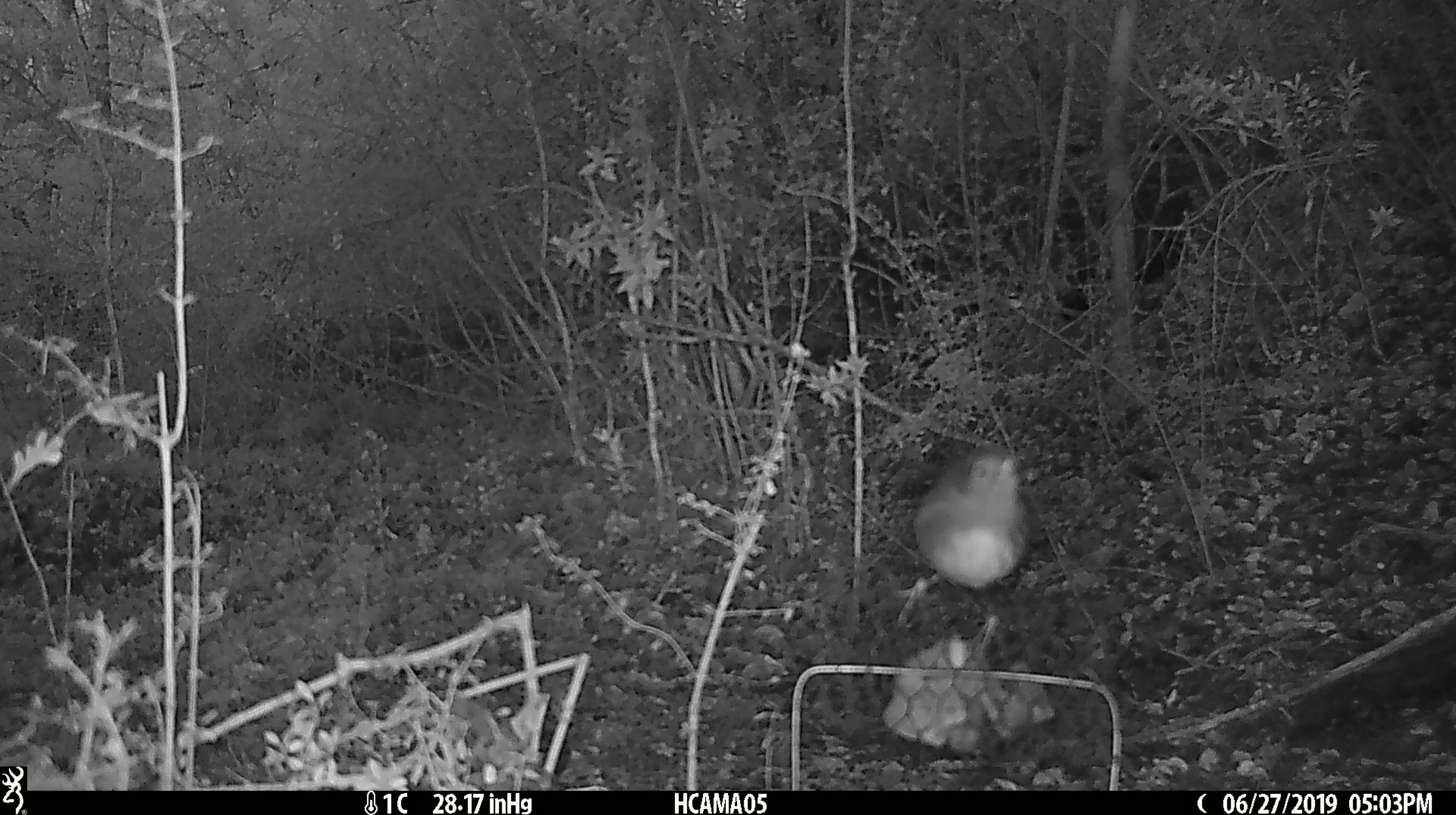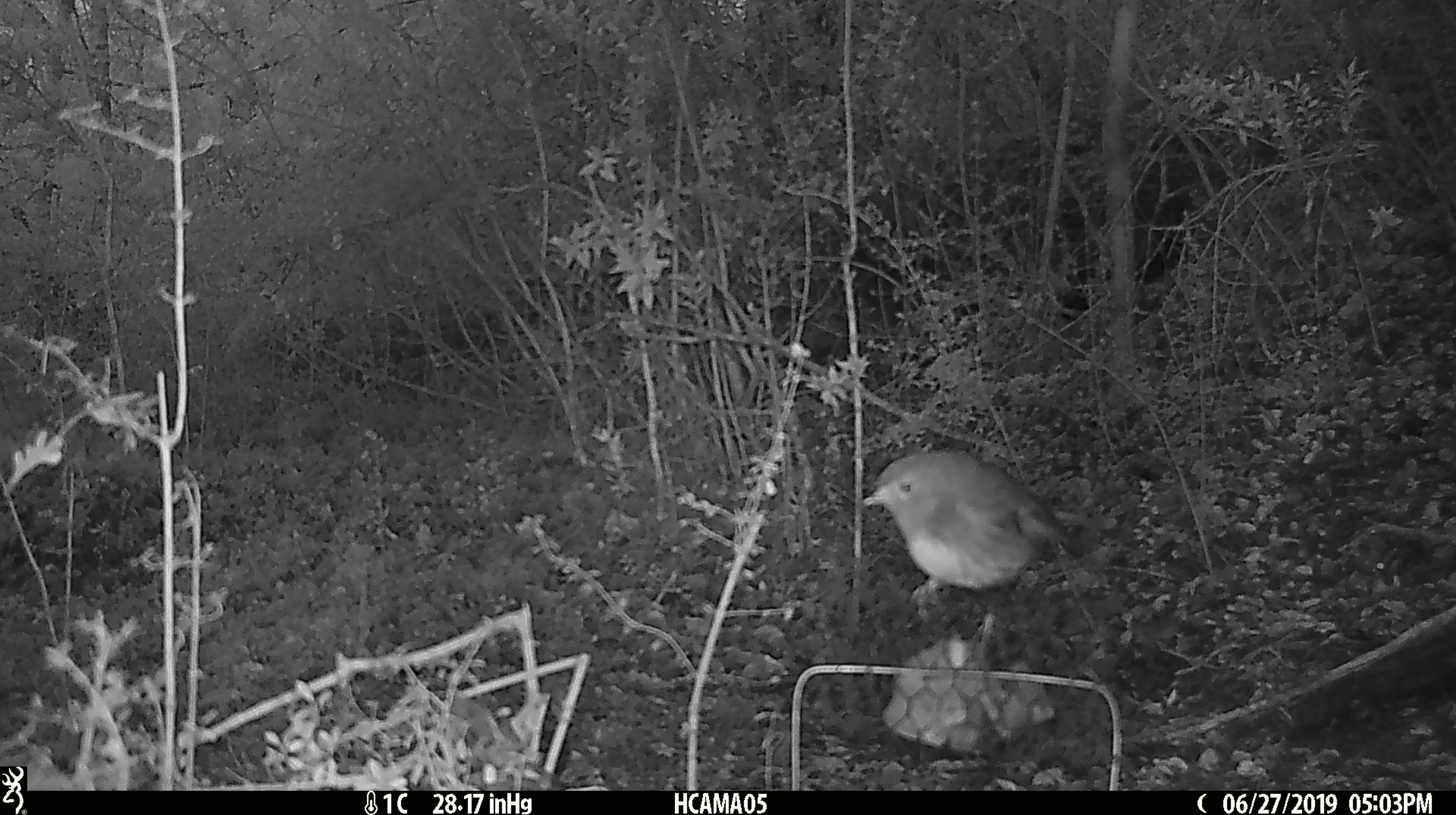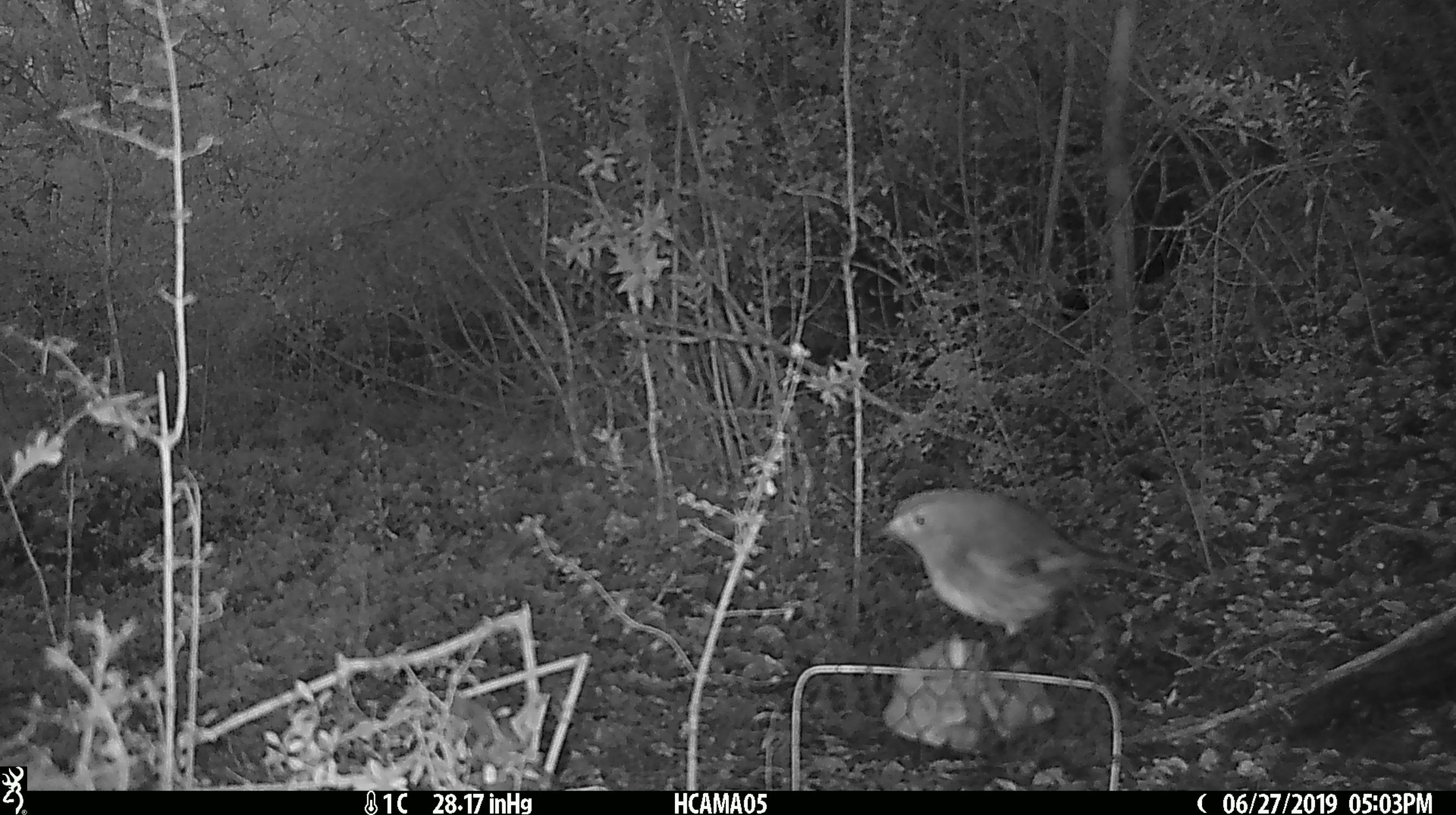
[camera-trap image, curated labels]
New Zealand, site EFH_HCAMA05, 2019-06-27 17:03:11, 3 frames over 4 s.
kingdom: Animalia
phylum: Chordata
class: Aves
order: Passeriformes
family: Petroicidae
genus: Petroica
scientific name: Petroica australis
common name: new zealand robin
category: robin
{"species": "robin (new zealand robin) (Petroica australis)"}